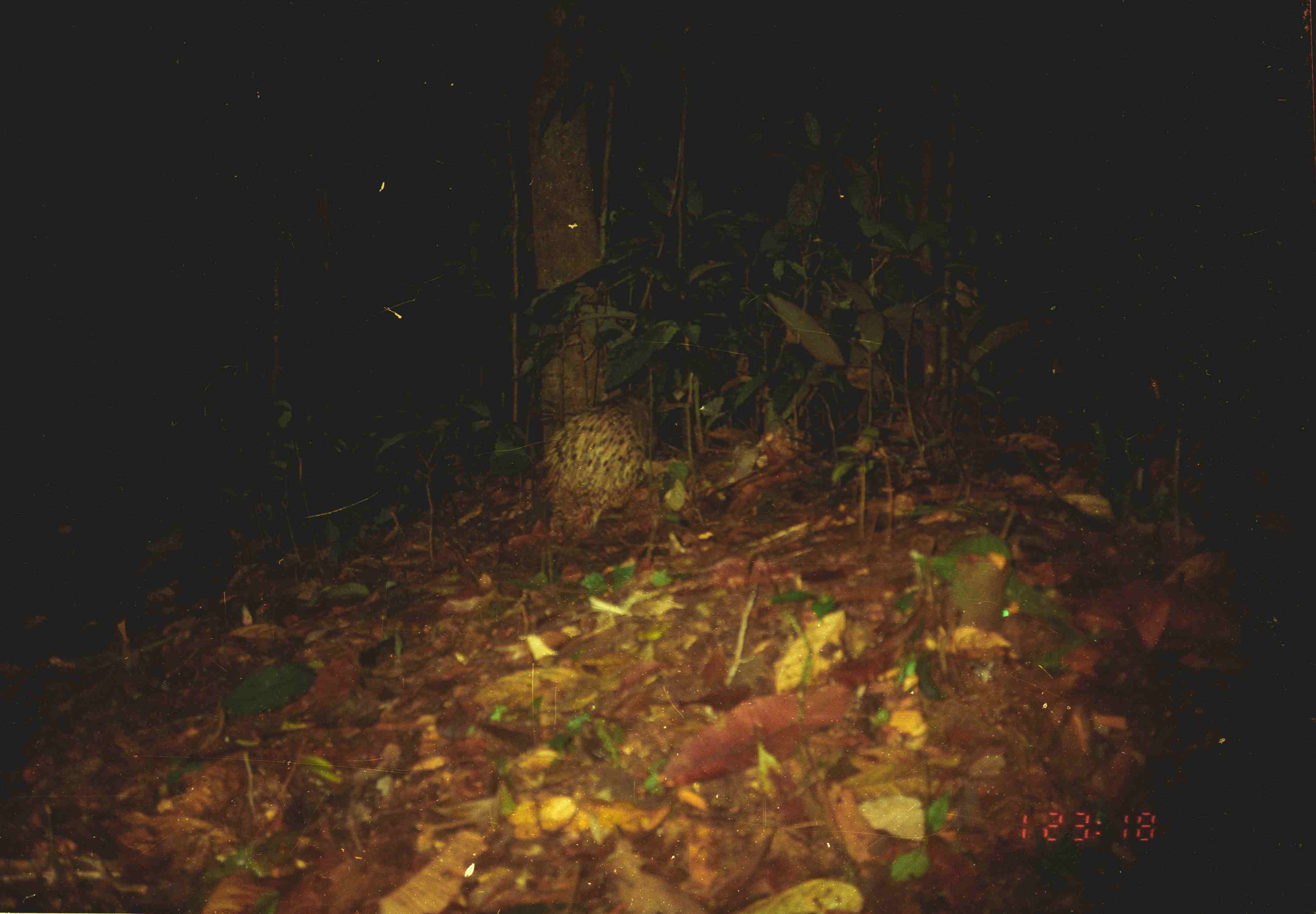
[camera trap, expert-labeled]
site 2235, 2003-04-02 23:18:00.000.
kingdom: Animalia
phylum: Chordata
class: Mammalia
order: Rodentia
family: Hystricidae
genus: Hystrix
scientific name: Hystrix brachyura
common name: east asian porcupine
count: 1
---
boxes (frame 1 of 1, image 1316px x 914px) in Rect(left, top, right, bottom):
hystrix brachyura: Rect(537, 389, 654, 543)